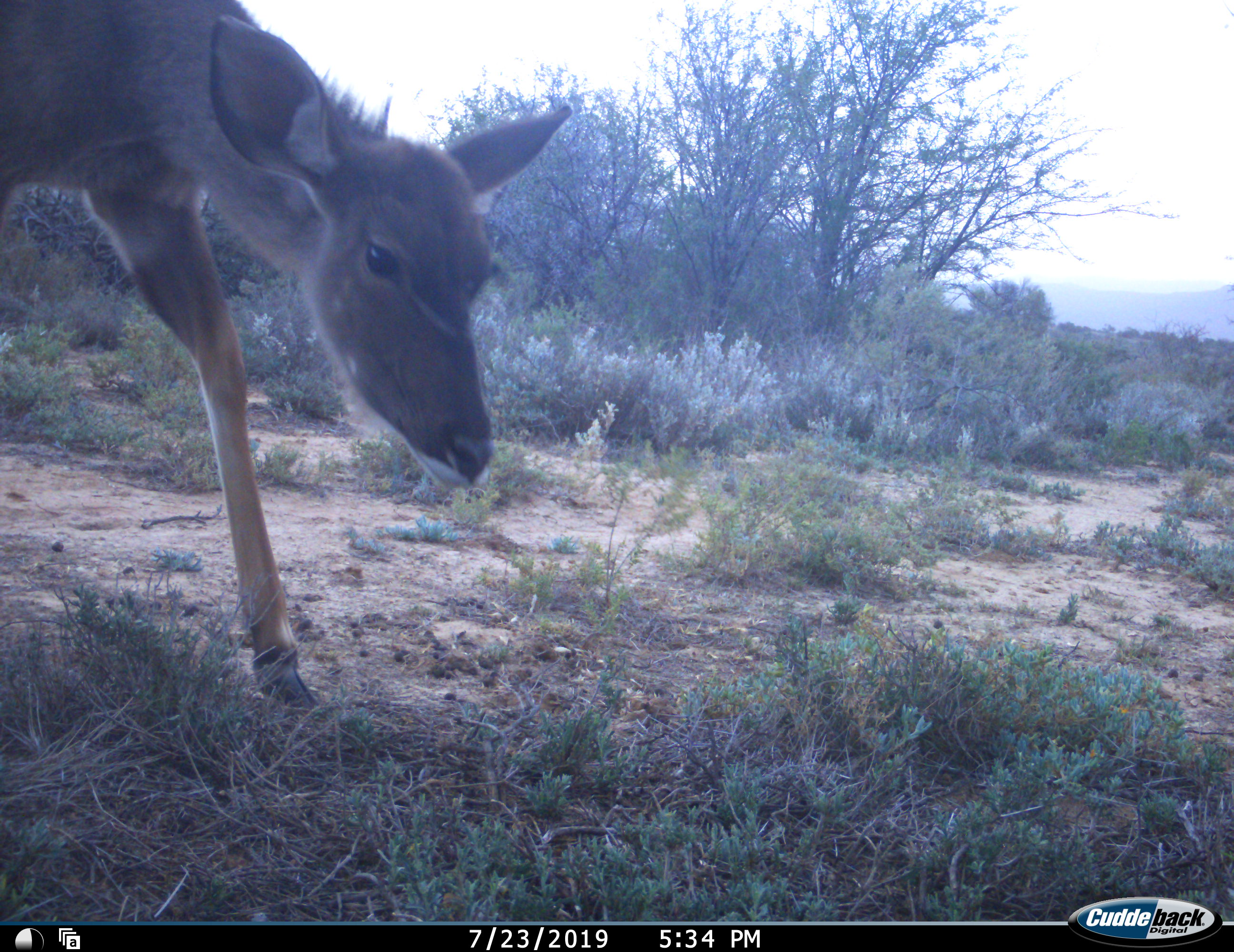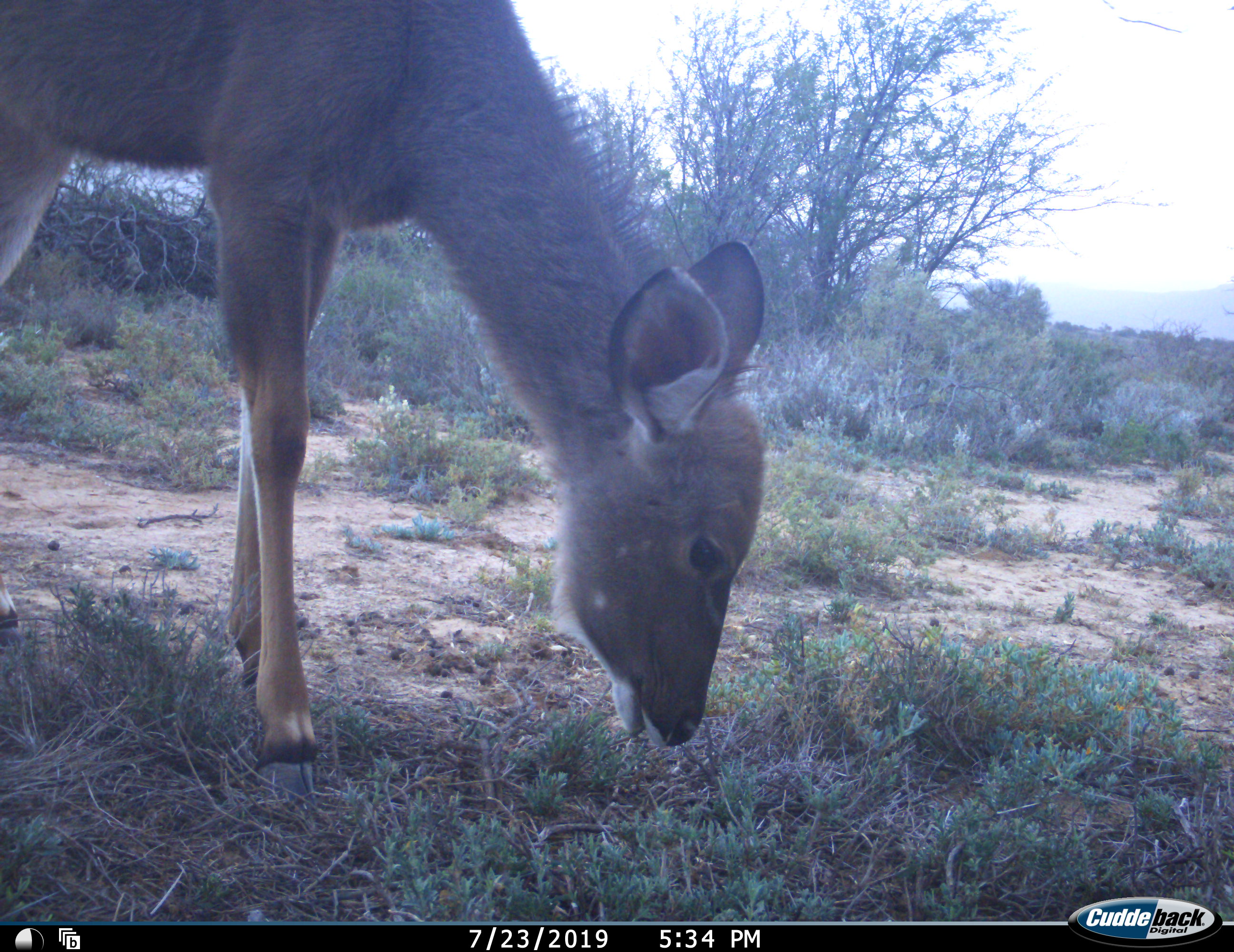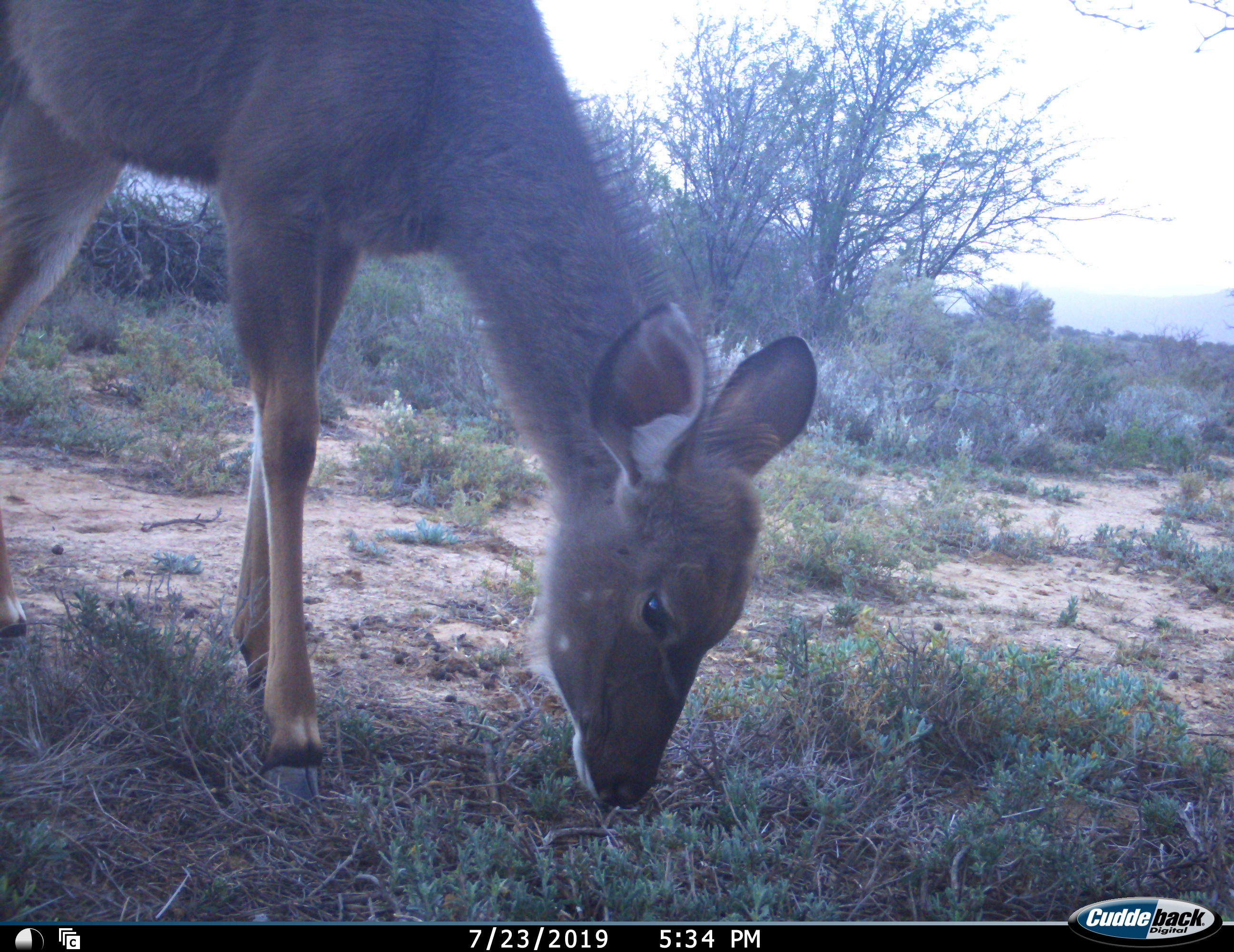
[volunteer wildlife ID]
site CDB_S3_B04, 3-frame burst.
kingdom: Animalia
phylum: Chordata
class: Mammalia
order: Artiodactyla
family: Bovidae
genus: Tragelaphus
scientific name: Tragelaphus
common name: kudu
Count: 1.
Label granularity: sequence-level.